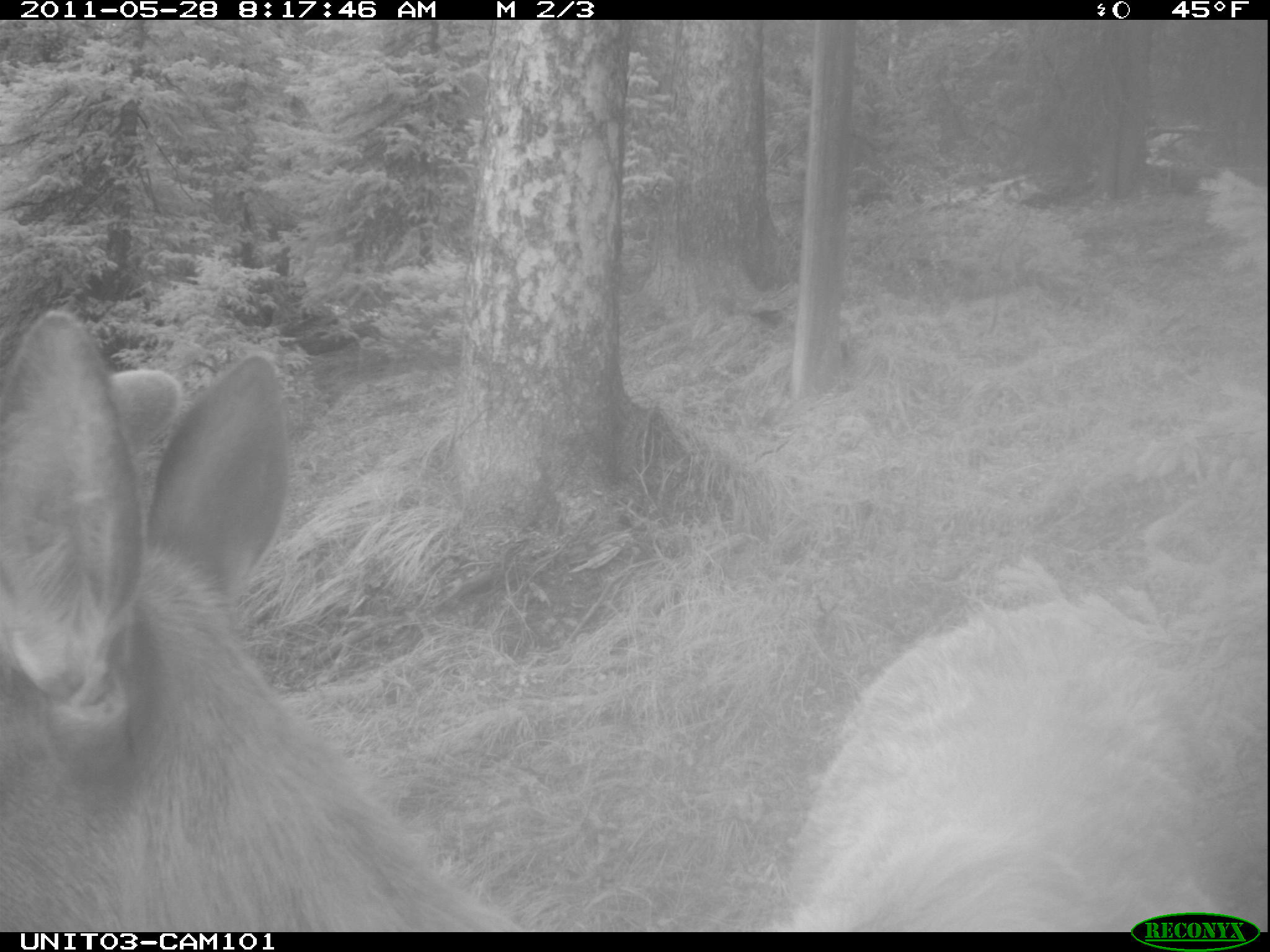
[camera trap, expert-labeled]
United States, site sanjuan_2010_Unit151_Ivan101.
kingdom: Animalia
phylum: Chordata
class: Mammalia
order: Artiodactyla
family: Cervidae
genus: Cervus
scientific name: Cervus elaphus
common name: red deer